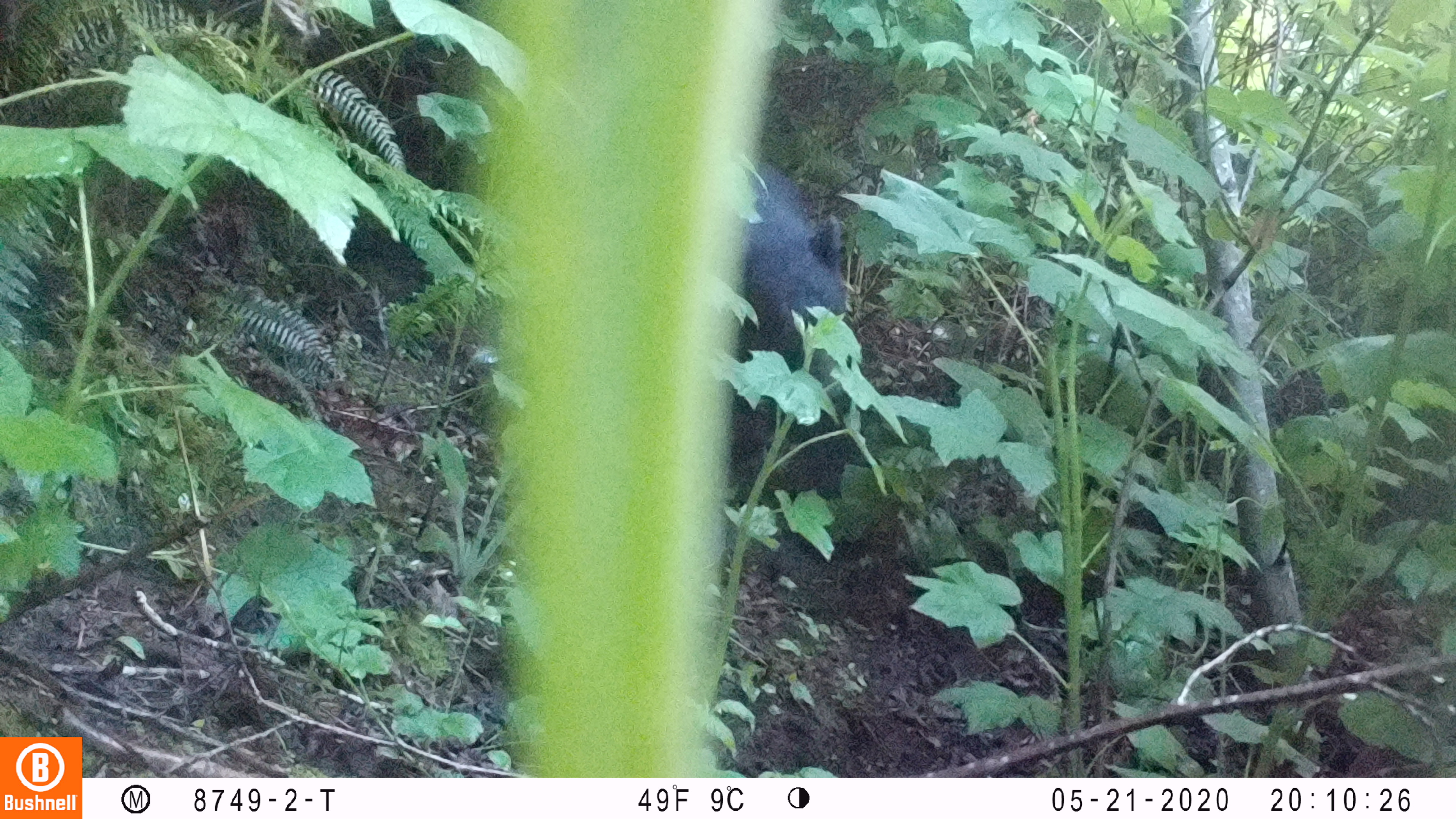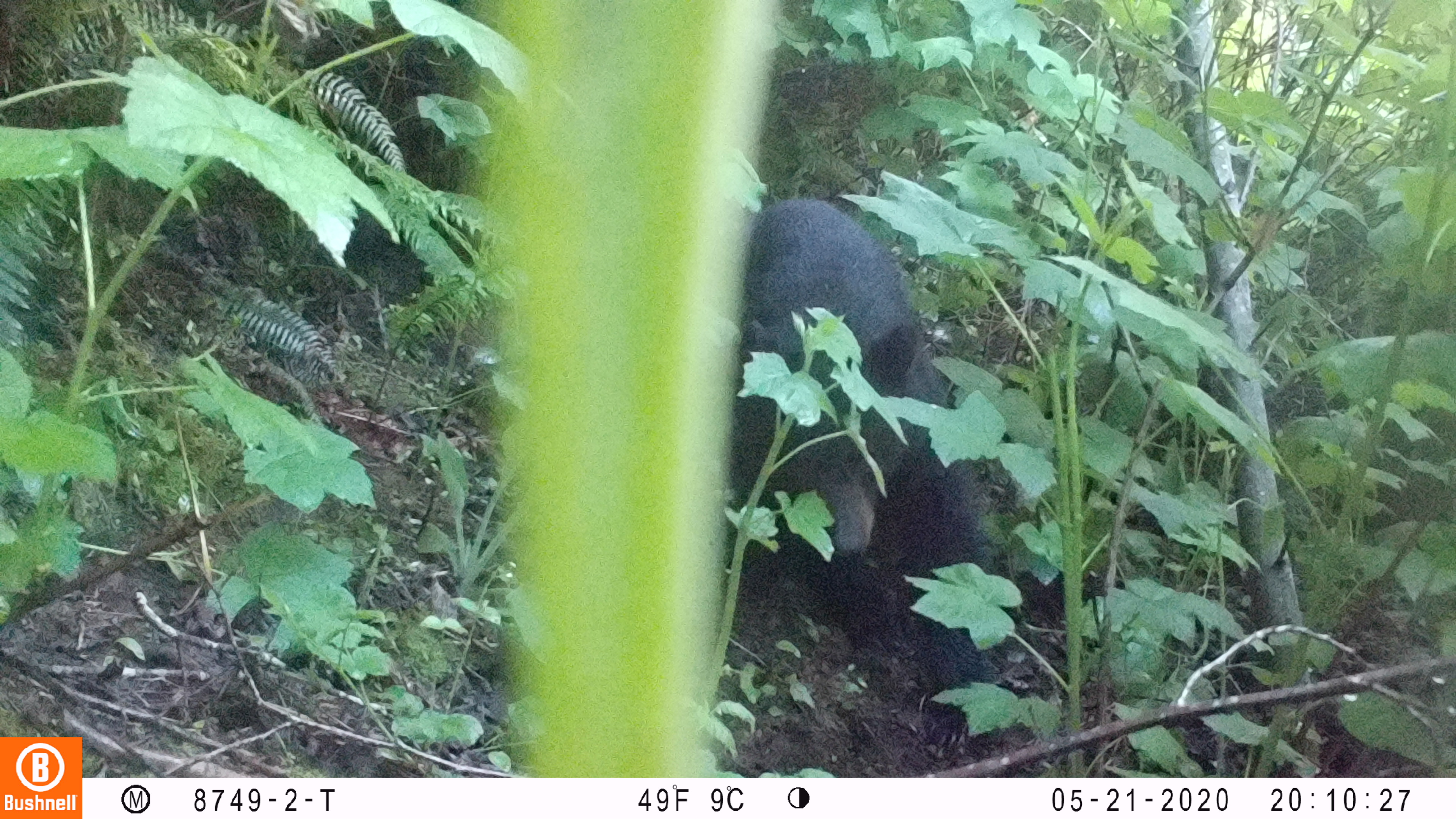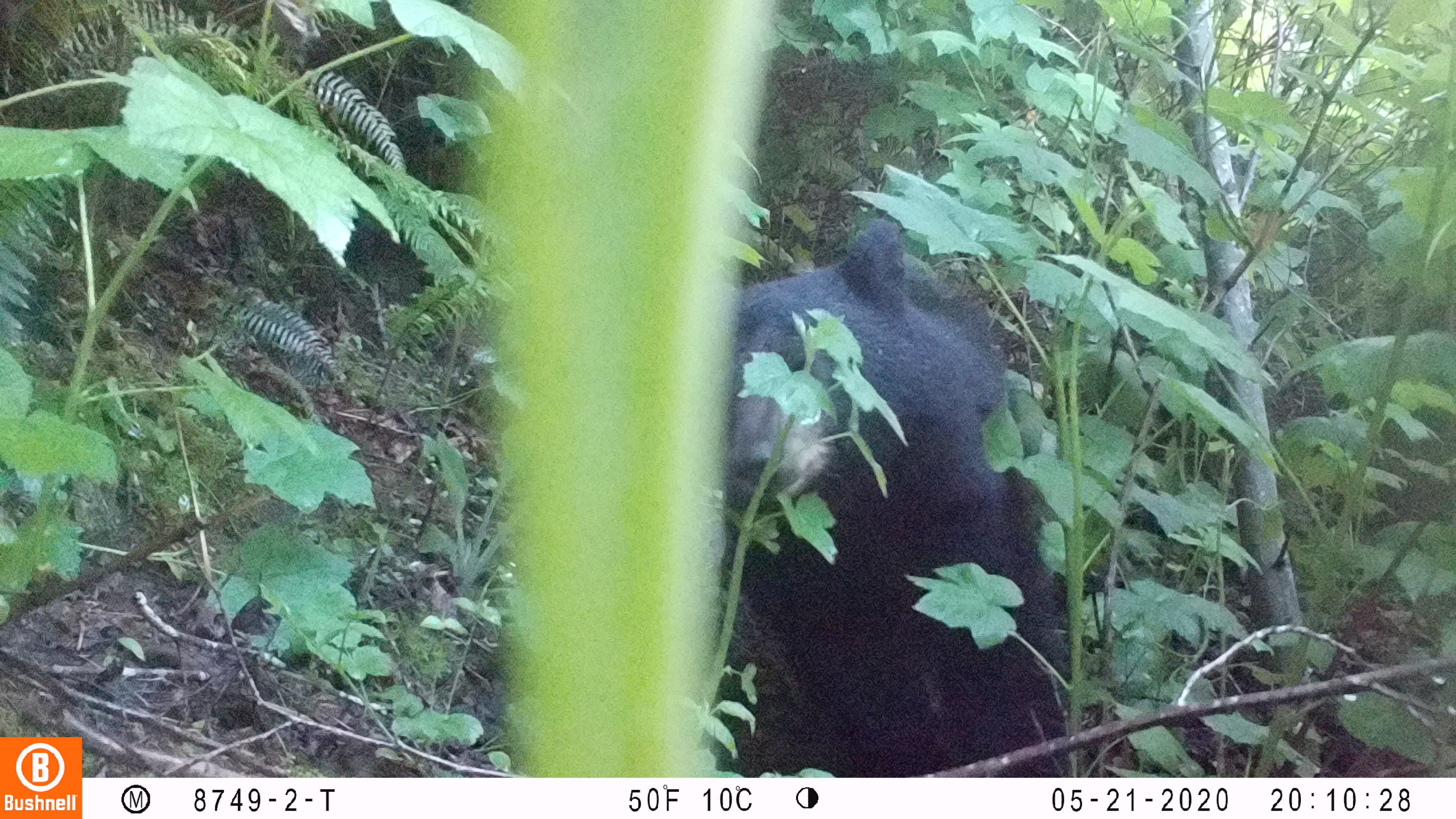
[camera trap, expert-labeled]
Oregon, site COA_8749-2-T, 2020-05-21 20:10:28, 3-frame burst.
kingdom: Animalia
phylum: Chordata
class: Mammalia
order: Carnivora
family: Ursidae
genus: Ursus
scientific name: Ursus americanus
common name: american black bear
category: black bear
Black bear (american black bear) (Ursus americanus).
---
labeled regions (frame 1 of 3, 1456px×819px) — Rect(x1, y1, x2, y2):
black bear: Rect(731, 147, 850, 516)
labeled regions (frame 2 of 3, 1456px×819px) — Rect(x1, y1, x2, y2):
black bear: Rect(727, 200, 997, 674)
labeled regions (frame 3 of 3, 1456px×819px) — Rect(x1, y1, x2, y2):
black bear: Rect(722, 228, 1070, 768)